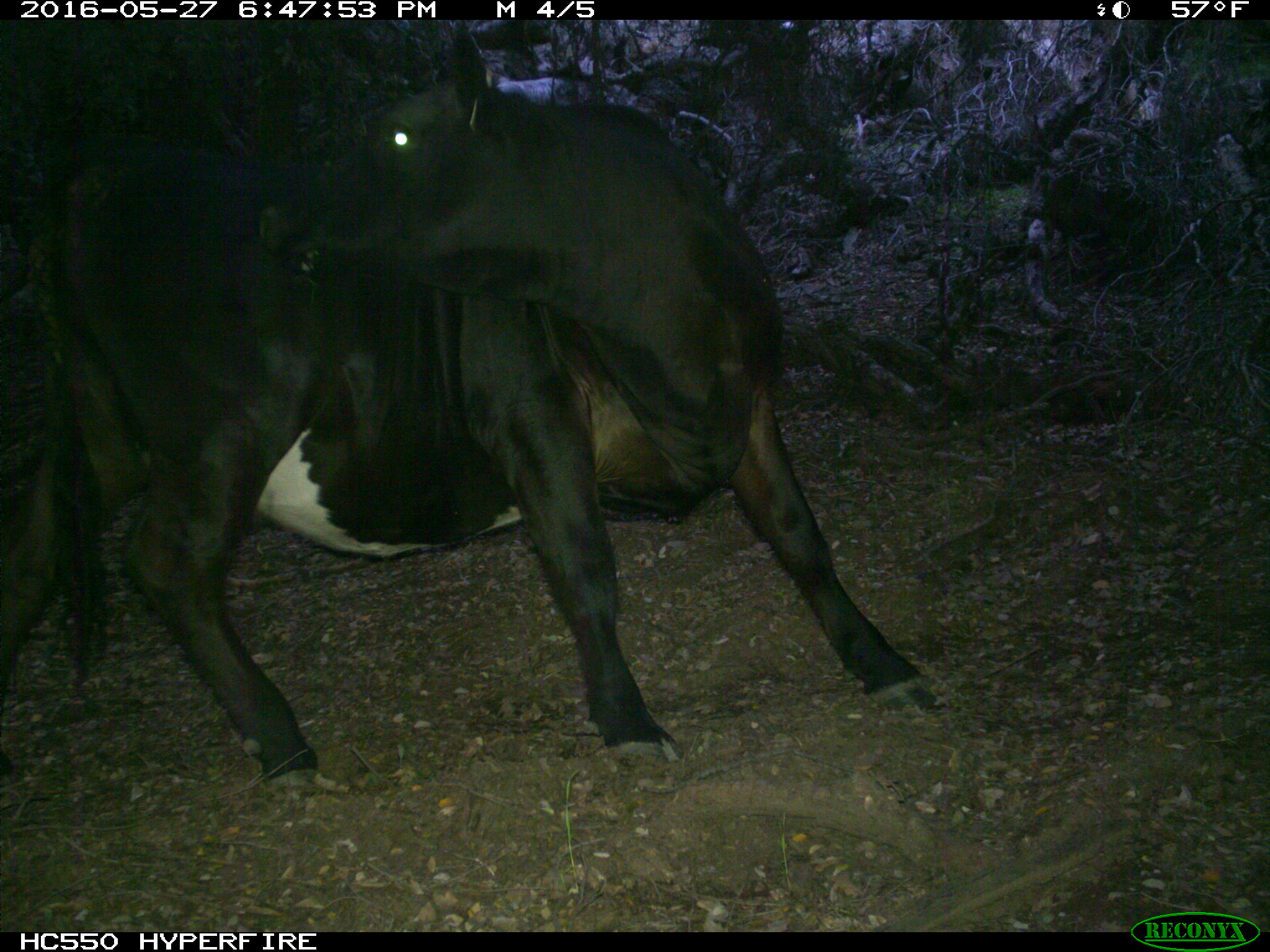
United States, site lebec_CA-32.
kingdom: Animalia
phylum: Chordata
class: Mammalia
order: Artiodactyla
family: Bovidae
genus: Bos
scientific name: Bos taurus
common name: domestic cow